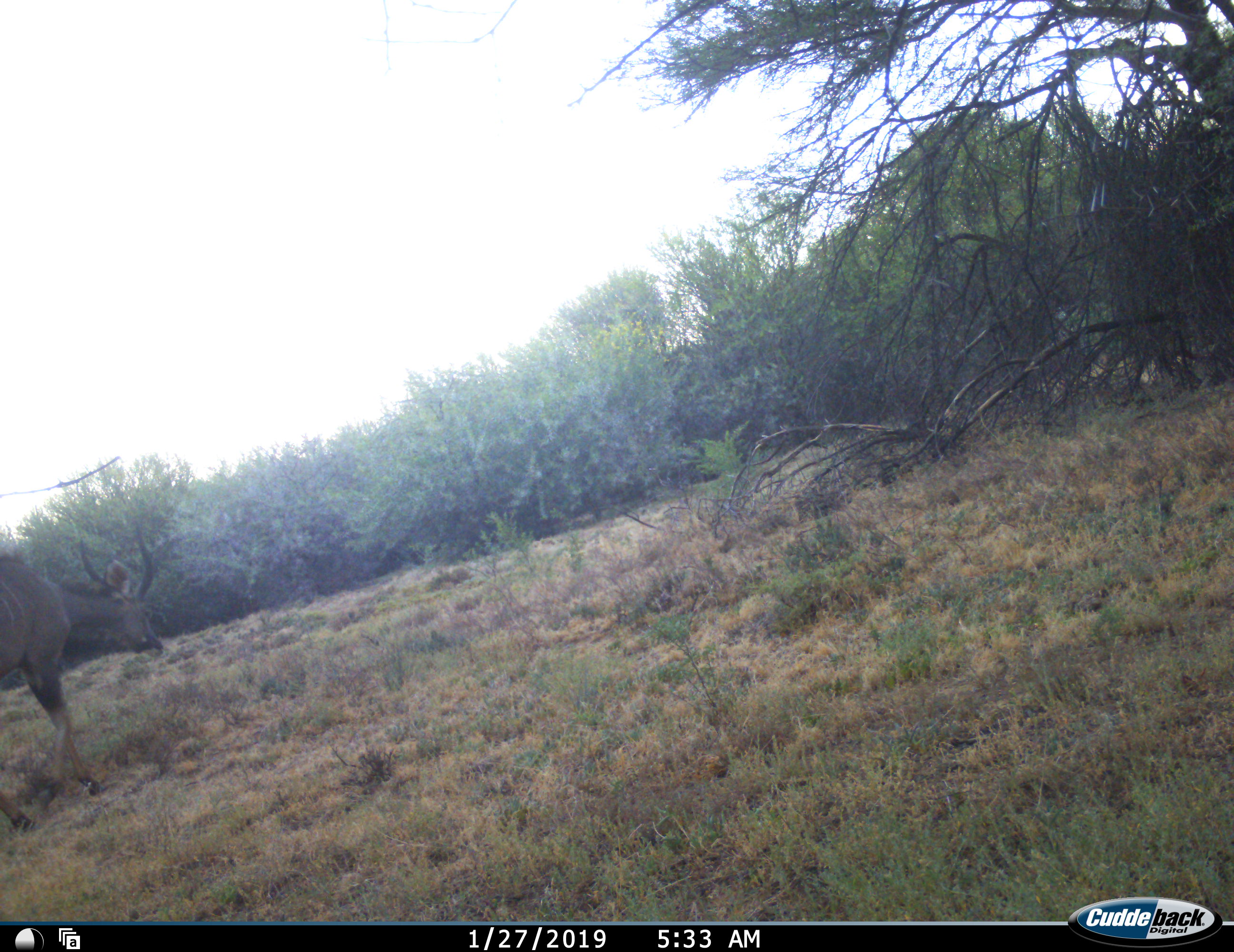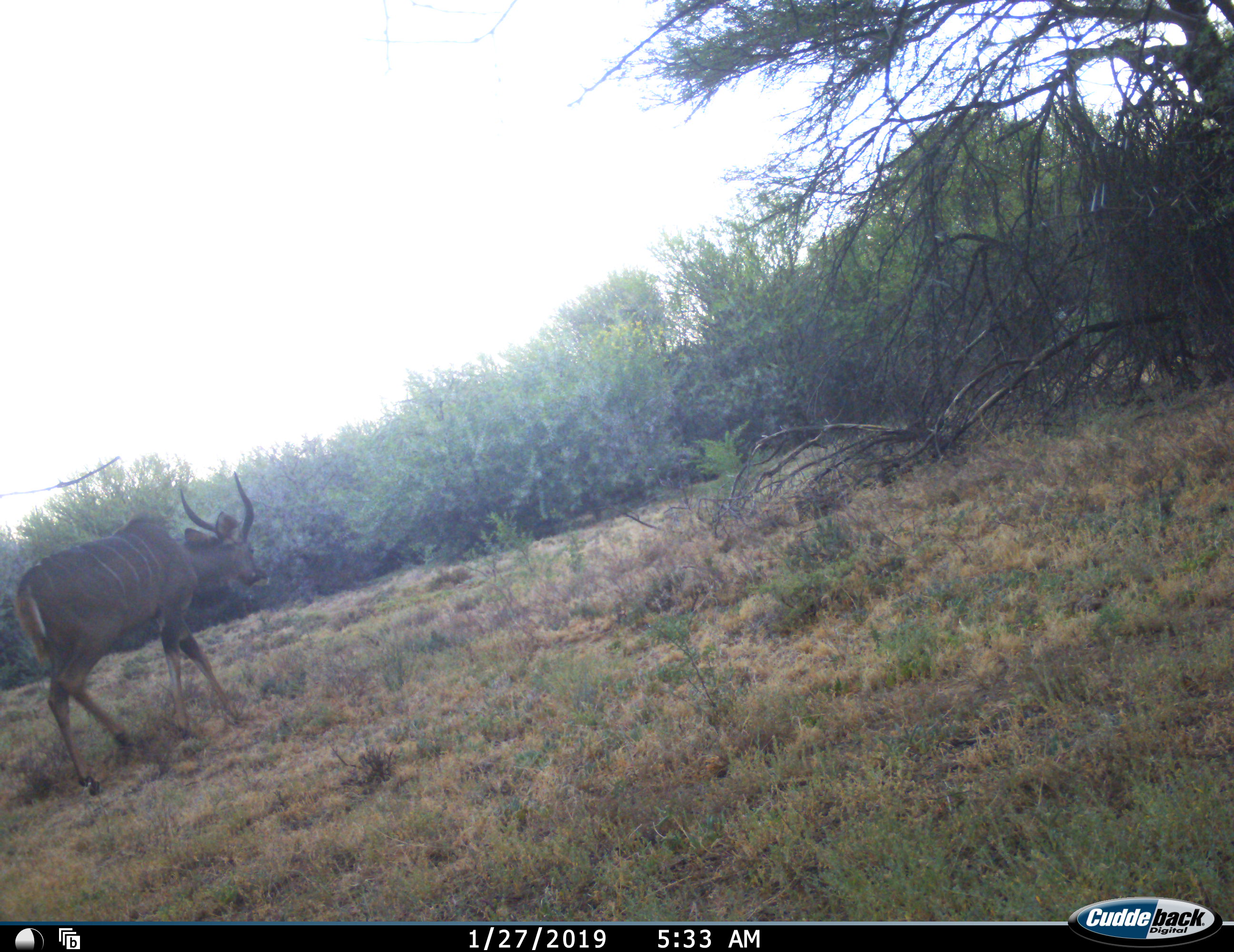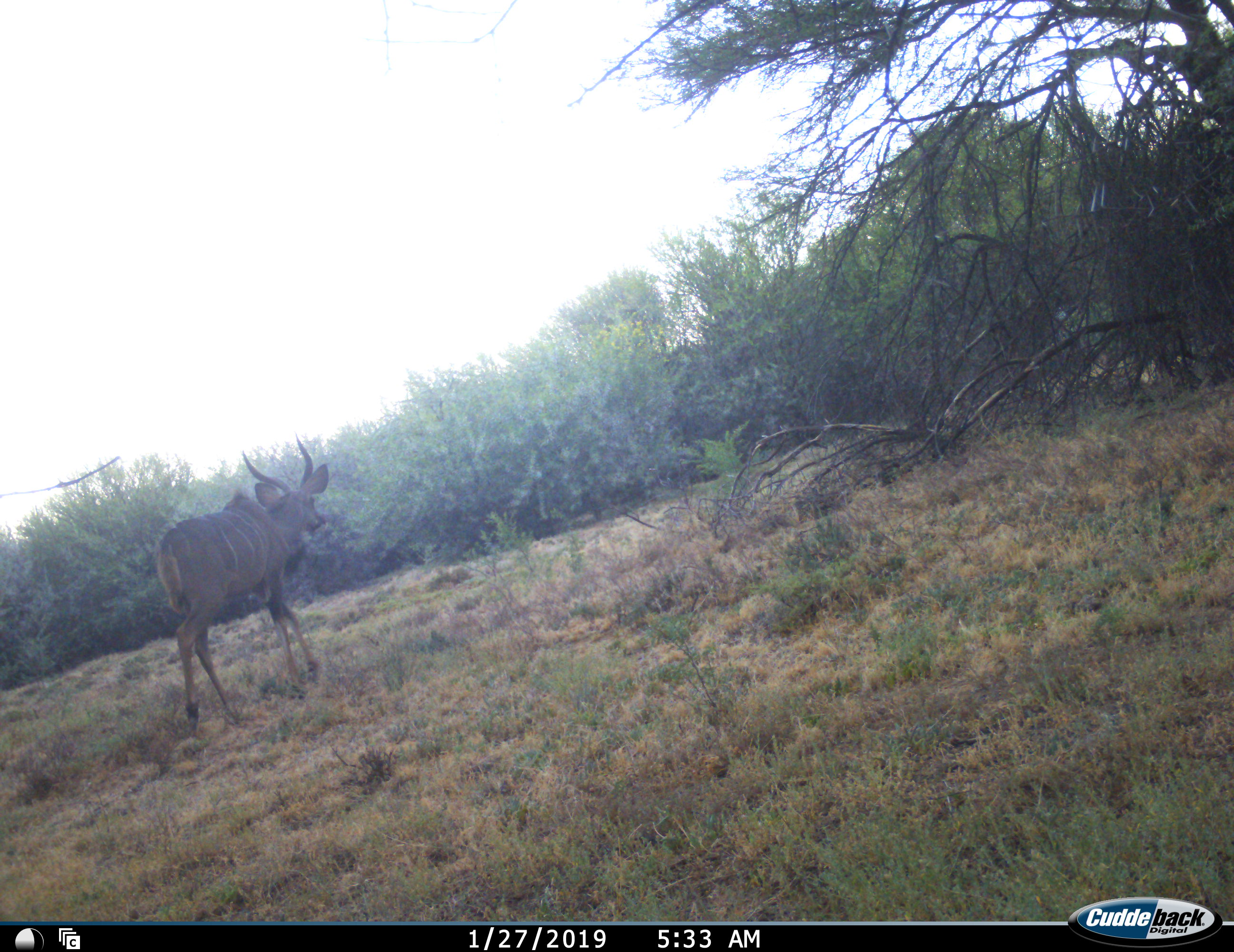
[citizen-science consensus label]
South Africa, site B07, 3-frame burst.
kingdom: Animalia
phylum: Chordata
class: Mammalia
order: Artiodactyla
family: Bovidae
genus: Tragelaphus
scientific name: Tragelaphus strepsiceros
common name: greater kudu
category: kudu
Kudu (greater kudu) (Tragelaphus strepsiceros), count 1. Behavior (volunteer vote fractions): standing 0%, resting 0%, moving 100%, interacting 0%. Young present (vote fraction): 0%. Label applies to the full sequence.